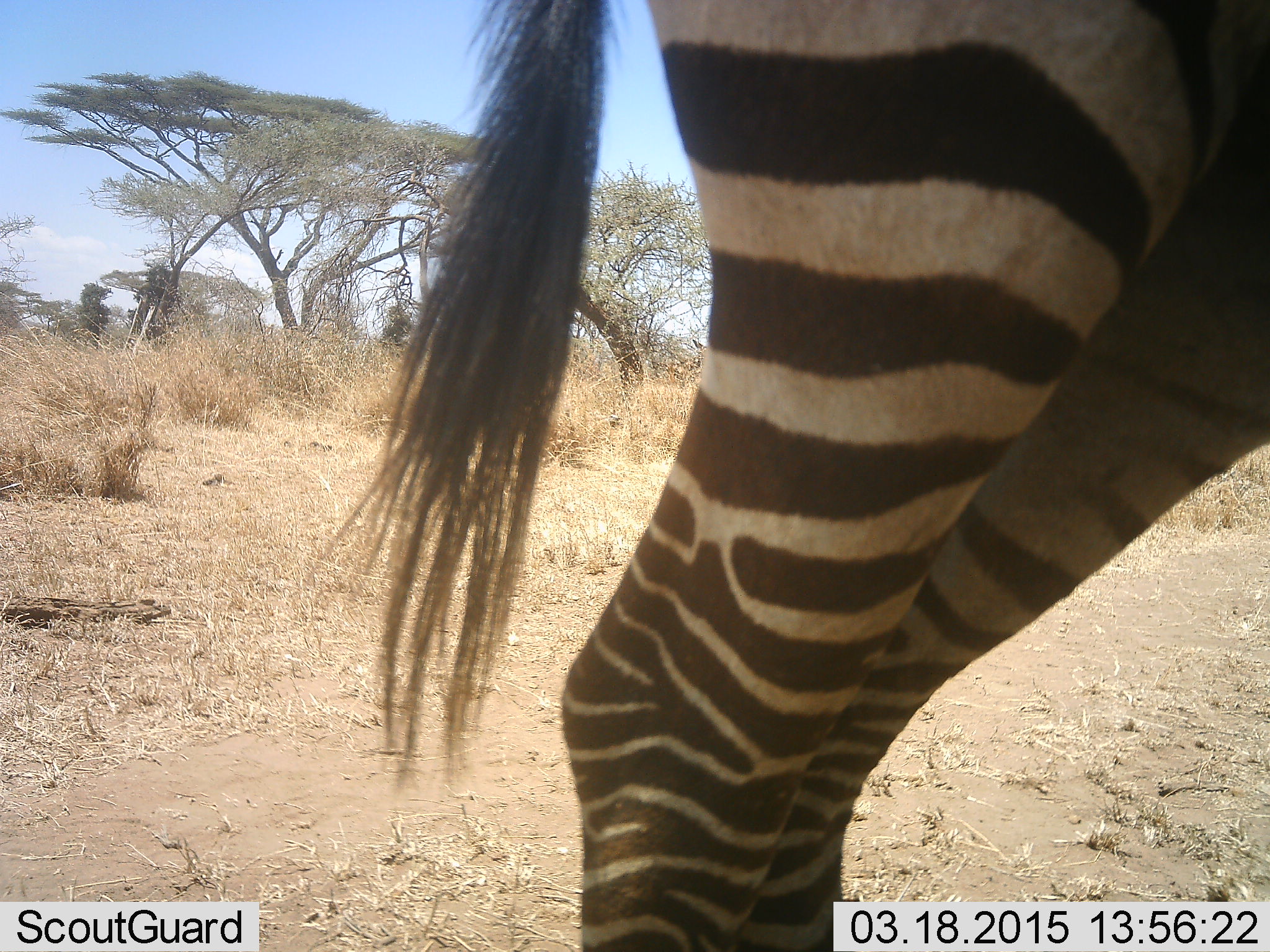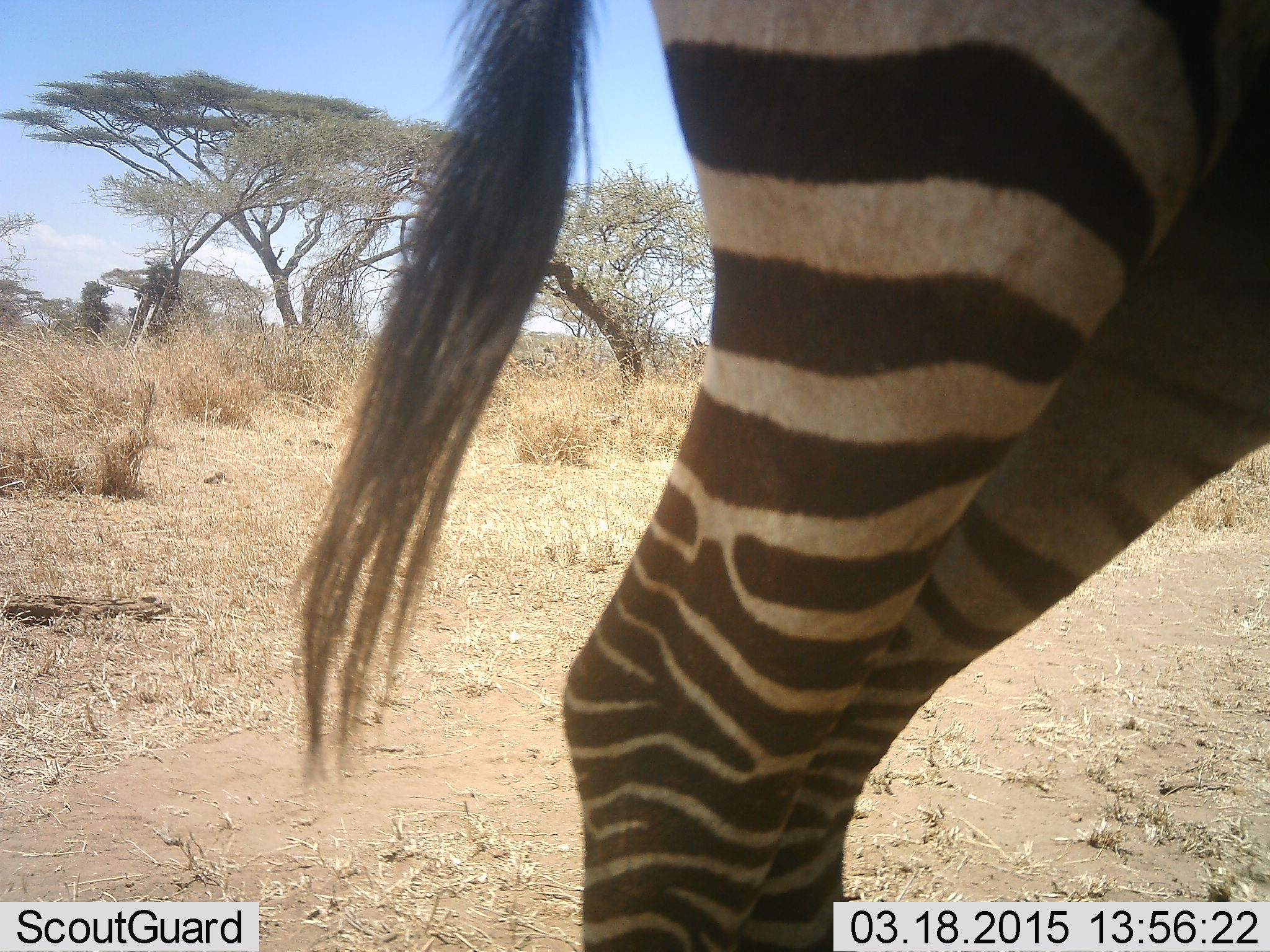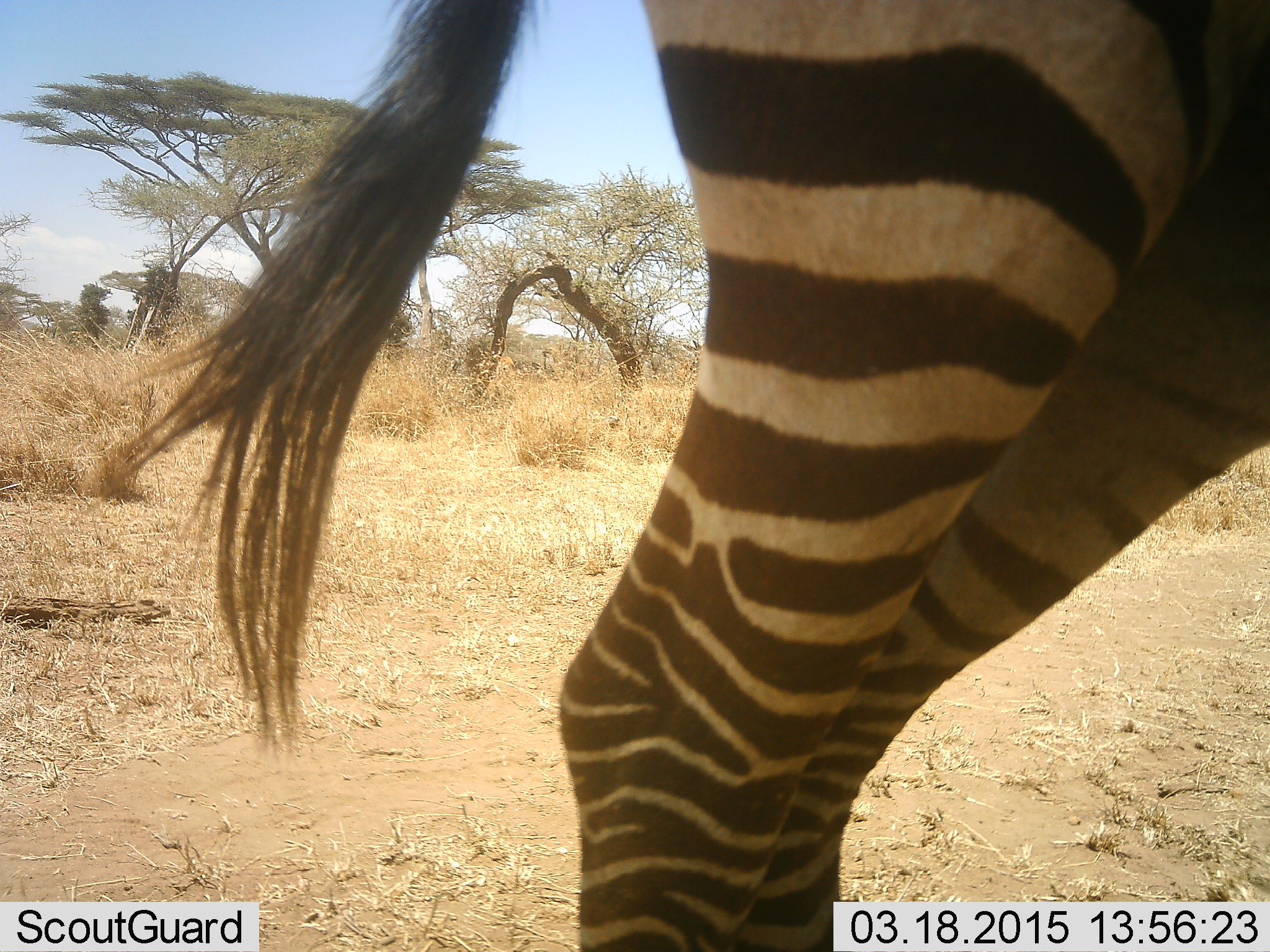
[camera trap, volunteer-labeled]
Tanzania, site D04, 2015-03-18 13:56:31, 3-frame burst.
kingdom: Animalia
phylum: Chordata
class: Mammalia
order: Perissodactyla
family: Equidae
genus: Equus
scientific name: Equus quagga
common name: plains zebra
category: zebra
Zebra (plains zebra) (Equus quagga), count 1. Behavior (volunteer vote fractions): standing 100%, resting 0%, moving 0%, interacting 0%. Young present (vote fraction): 0%. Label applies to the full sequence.